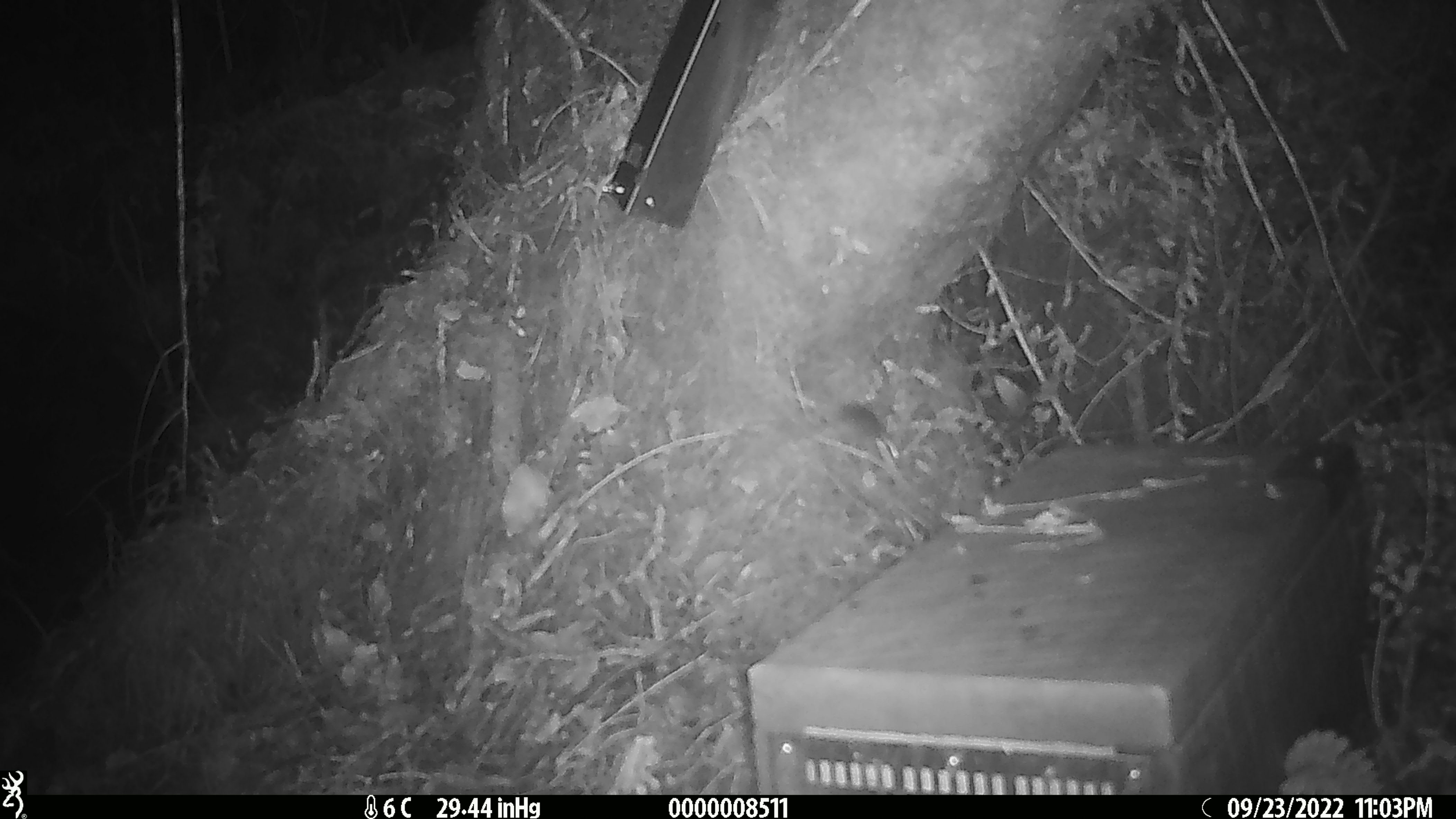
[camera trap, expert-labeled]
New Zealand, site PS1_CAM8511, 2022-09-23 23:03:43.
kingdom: Animalia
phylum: Chordata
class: Mammalia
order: Rodentia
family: Muridae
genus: Mus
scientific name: Mus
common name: mouse